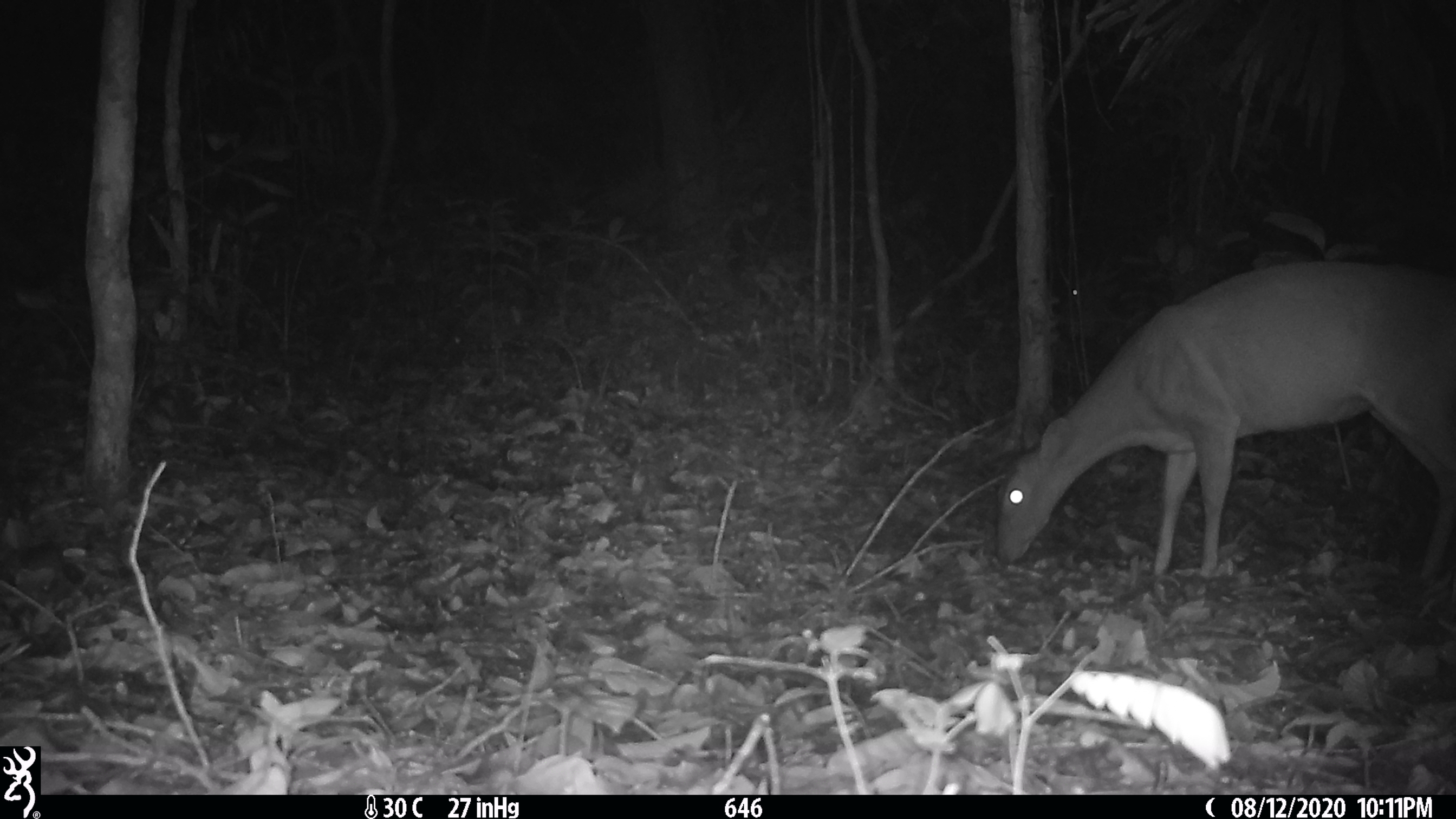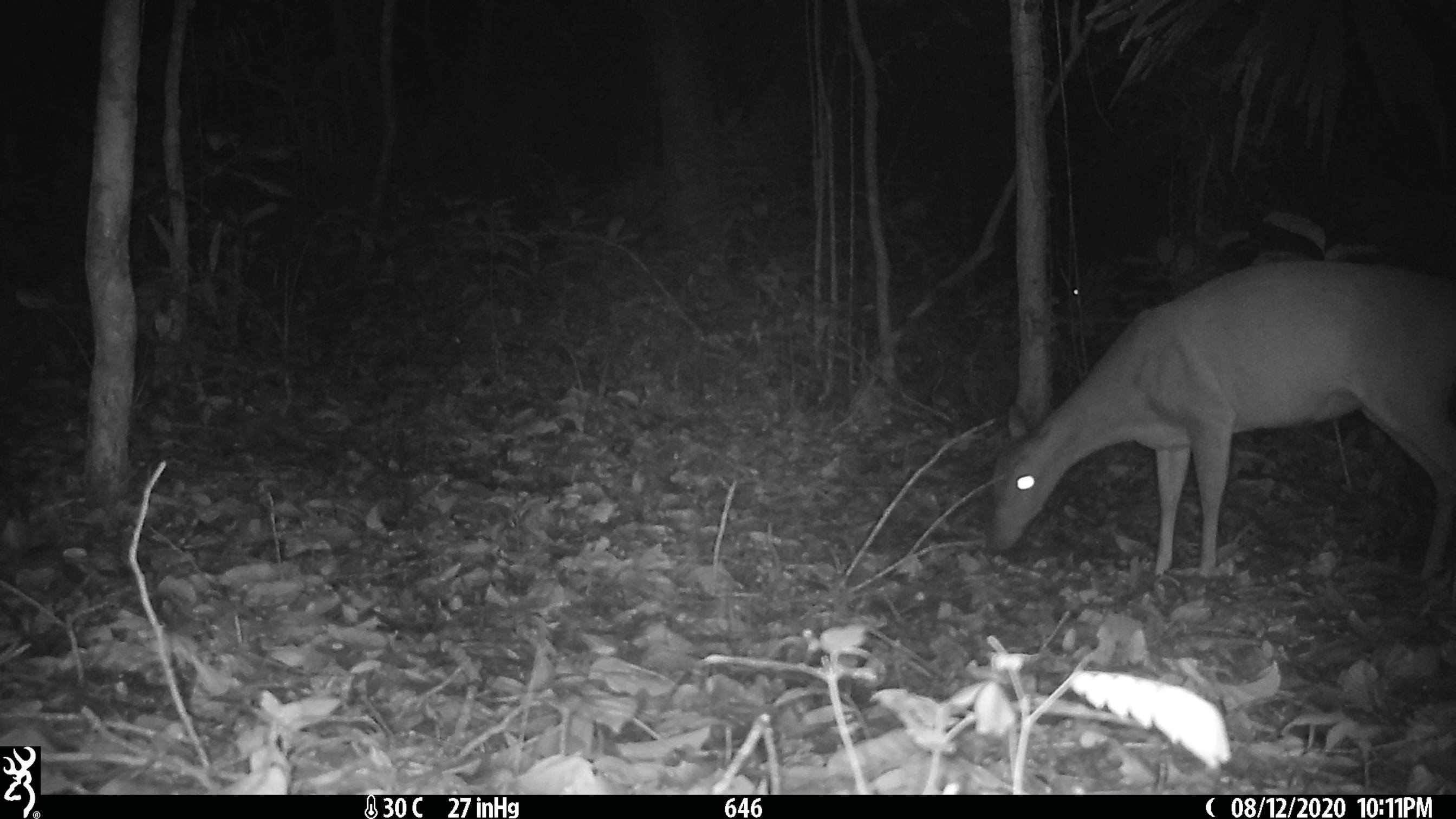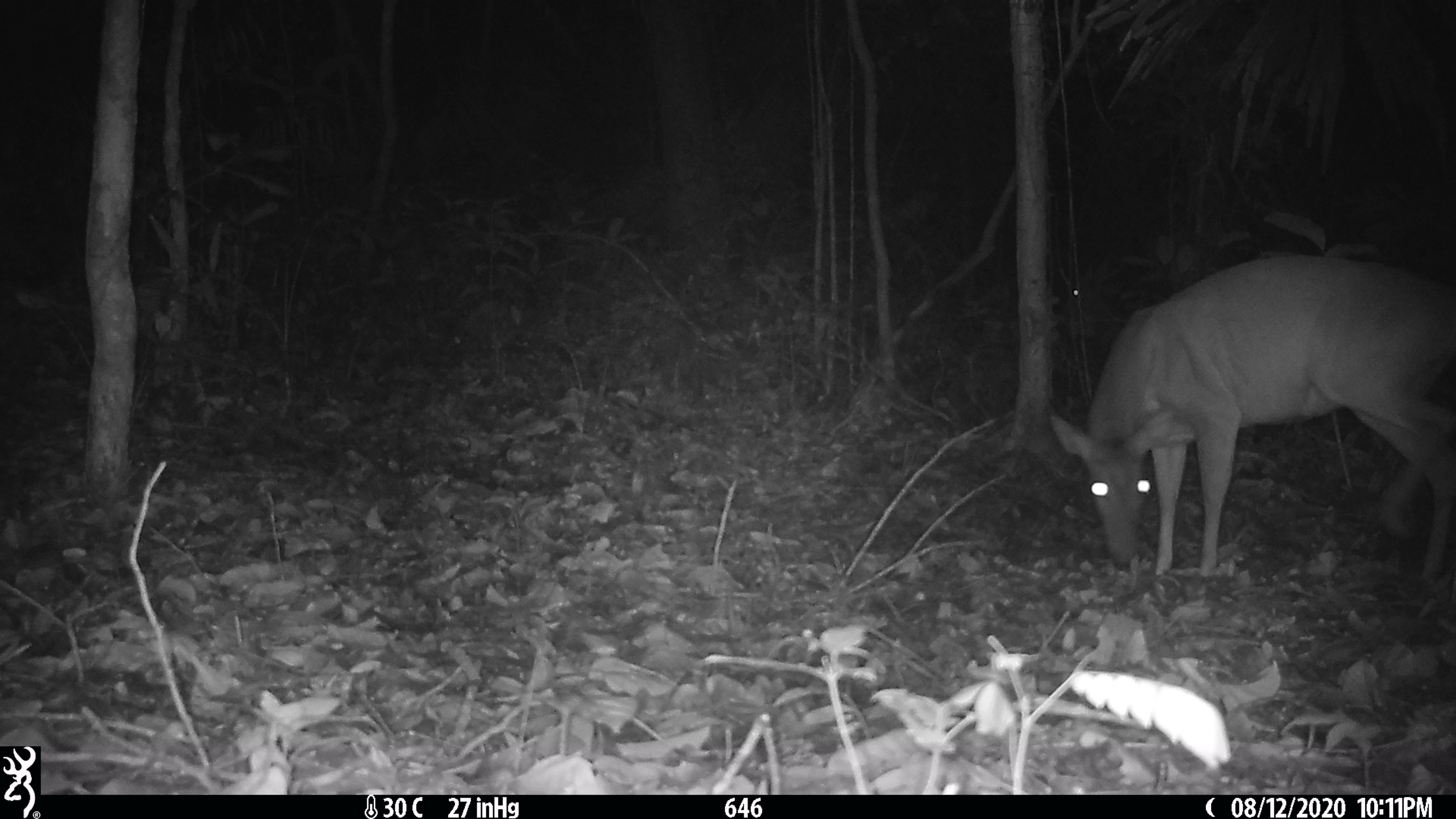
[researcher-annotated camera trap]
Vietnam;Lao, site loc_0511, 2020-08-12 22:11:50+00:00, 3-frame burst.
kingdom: Animalia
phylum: Chordata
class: Mammalia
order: Artiodactyla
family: Cervidae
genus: Muntiacus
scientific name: Muntiacus vuquangensis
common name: large-antlered muntjac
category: large antlered muntjac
Large antlered muntjac (large-antlered muntjac) (Muntiacus vuquangensis). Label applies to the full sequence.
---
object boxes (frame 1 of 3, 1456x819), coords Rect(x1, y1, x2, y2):
large antlered muntjac: Rect(995, 256, 1456, 583)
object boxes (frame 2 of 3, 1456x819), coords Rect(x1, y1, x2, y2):
large antlered muntjac: Rect(984, 256, 1456, 583)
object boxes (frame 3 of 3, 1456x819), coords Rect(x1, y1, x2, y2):
large antlered muntjac: Rect(1048, 251, 1456, 583)